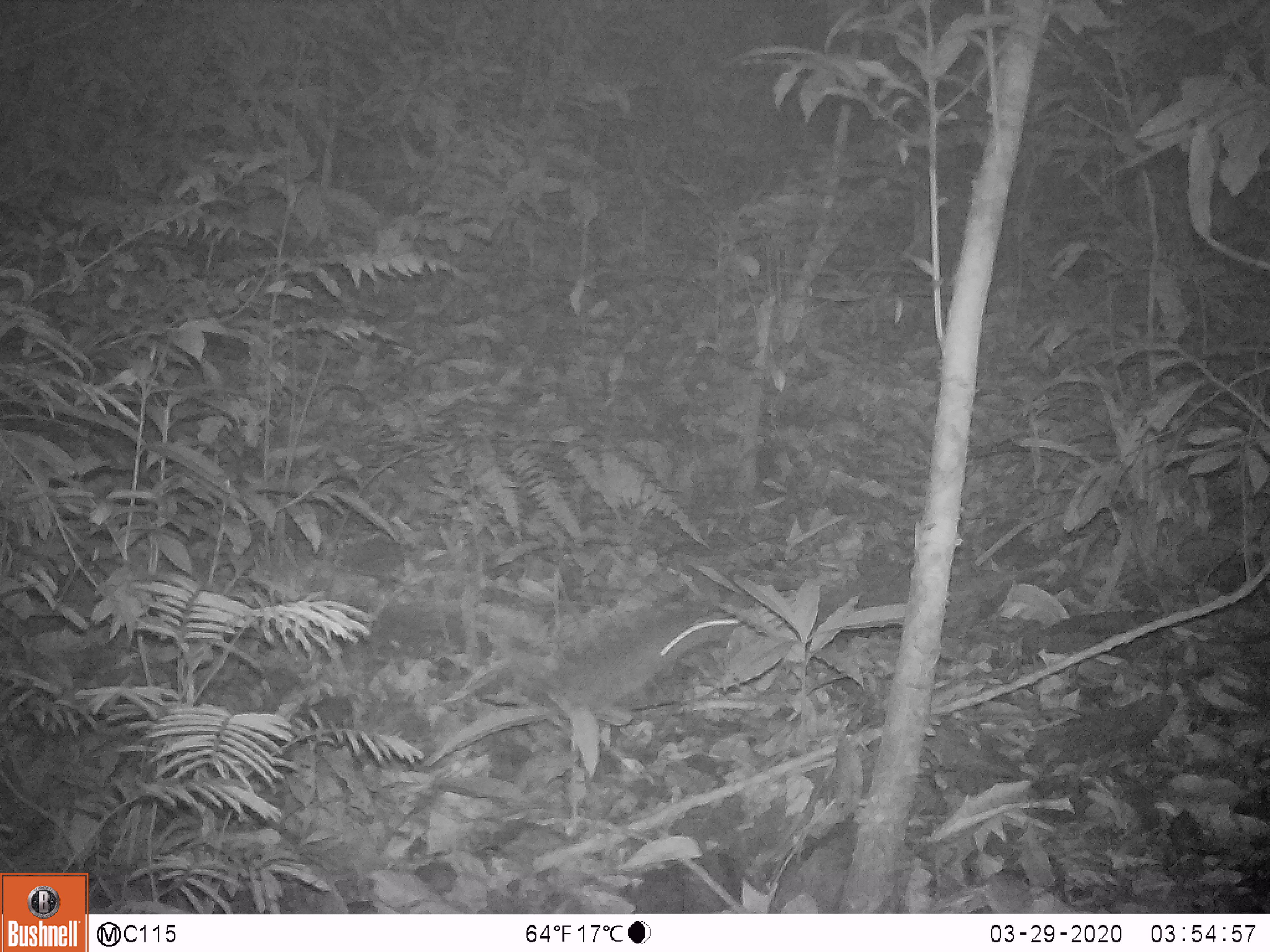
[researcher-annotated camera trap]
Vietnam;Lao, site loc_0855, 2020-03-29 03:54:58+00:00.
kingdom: Animalia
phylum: Chordata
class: Mammalia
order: Rodentia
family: Muridae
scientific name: Muridae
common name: old-world mice and rats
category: unidentified murid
Unidentified murid (old-world mice and rats) (Muridae). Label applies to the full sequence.